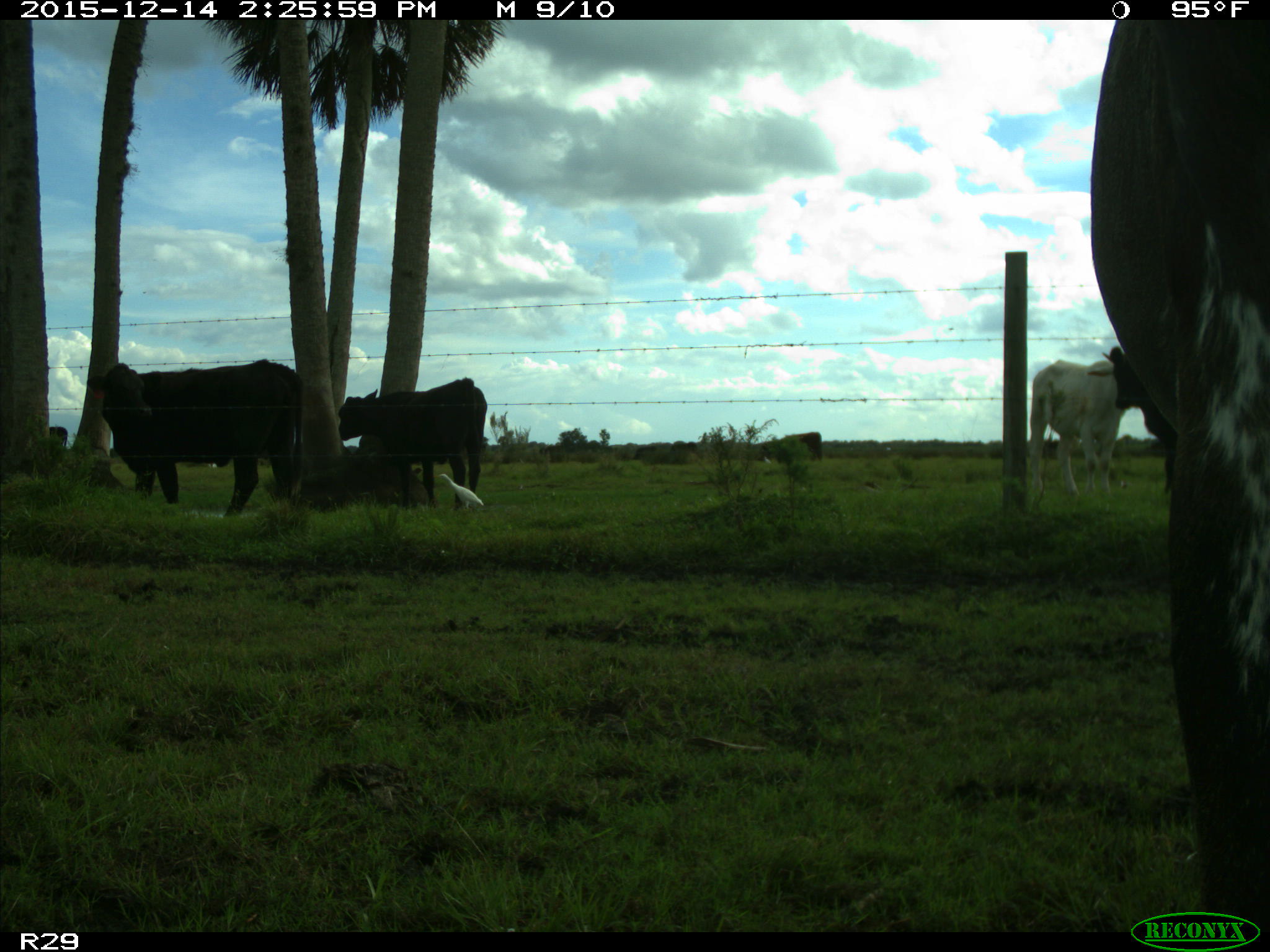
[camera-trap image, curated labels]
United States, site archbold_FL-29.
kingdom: Animalia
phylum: Chordata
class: Mammalia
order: Artiodactyla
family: Bovidae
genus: Bos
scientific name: Bos taurus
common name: domestic cow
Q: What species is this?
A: Bos taurus (domestic cow).